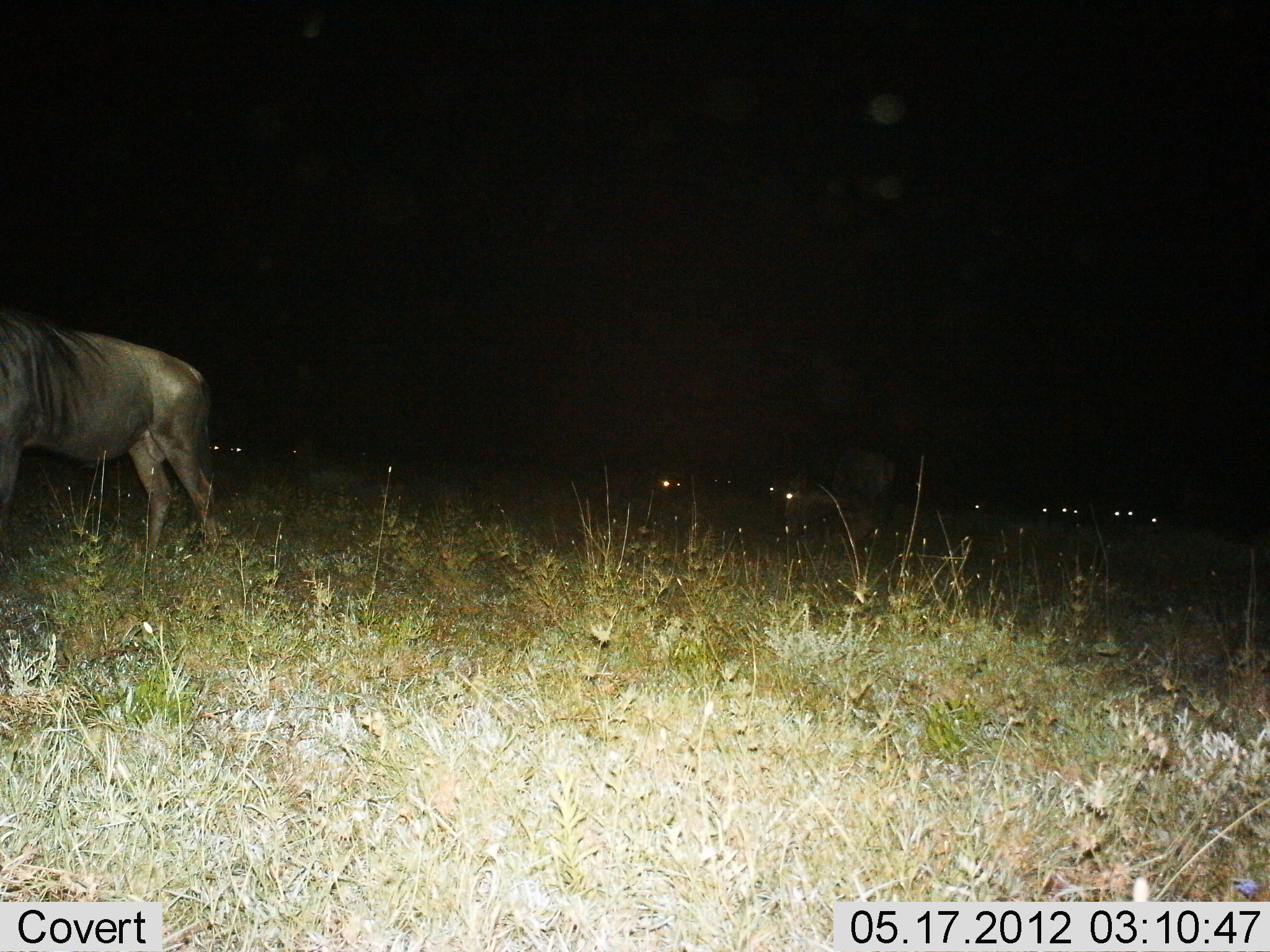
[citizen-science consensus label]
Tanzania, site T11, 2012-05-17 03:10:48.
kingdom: Animalia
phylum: Chordata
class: Mammalia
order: Artiodactyla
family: Bovidae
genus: Connochaetes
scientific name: Connochaetes taurinus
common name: blue wildebeest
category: wildebeest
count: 11-50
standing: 90%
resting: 20%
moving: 20%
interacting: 0%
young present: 0%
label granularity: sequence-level